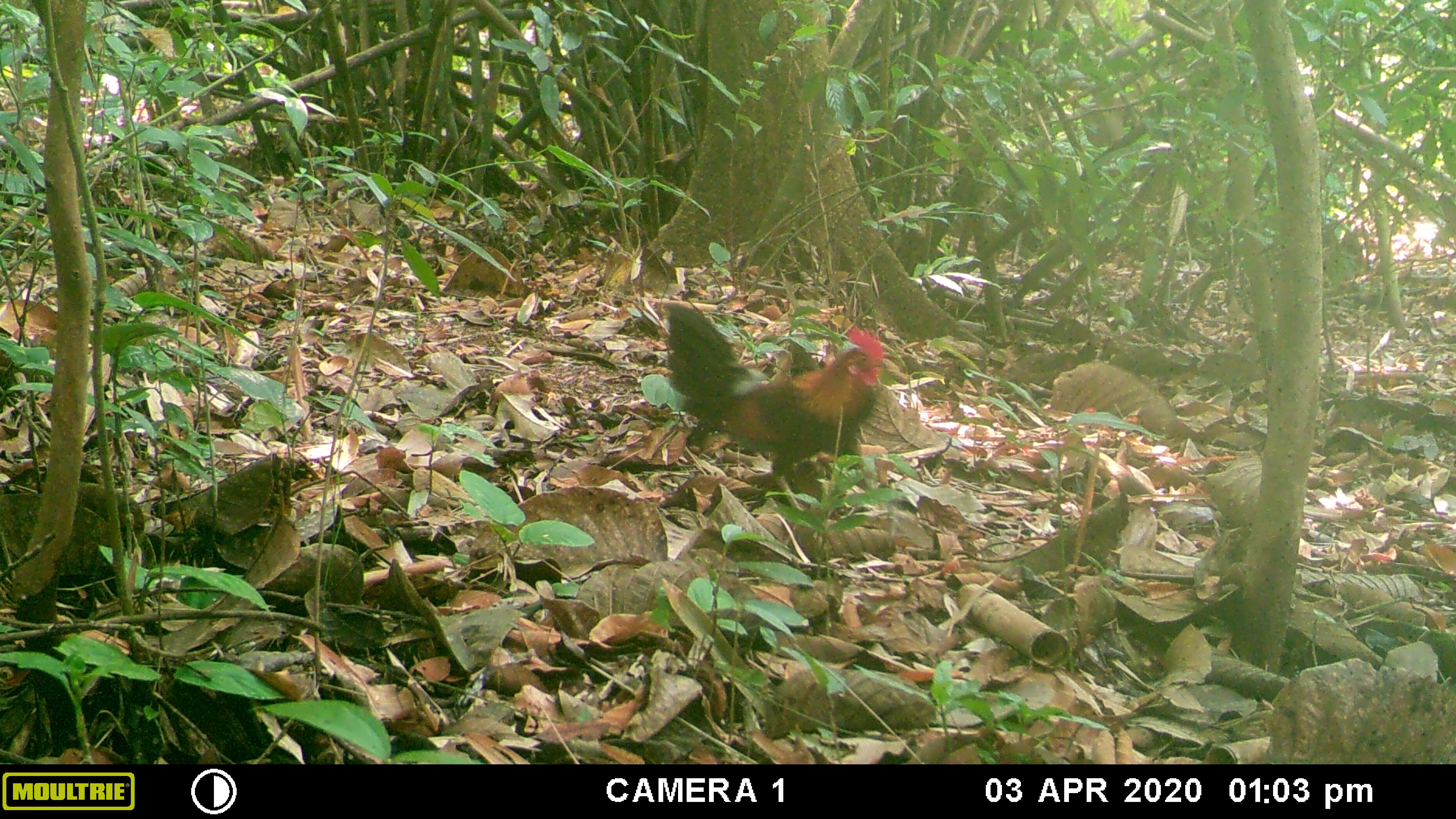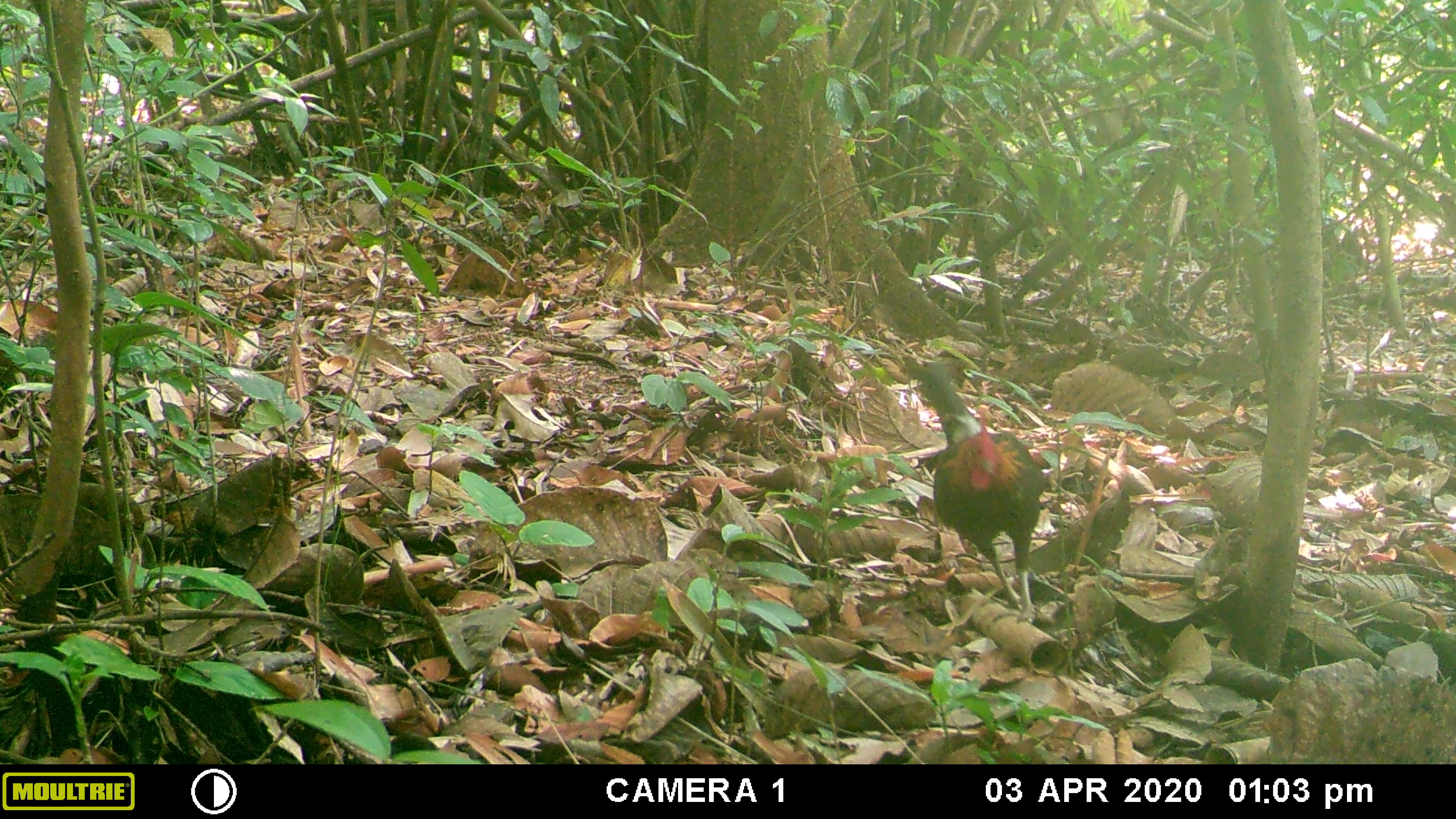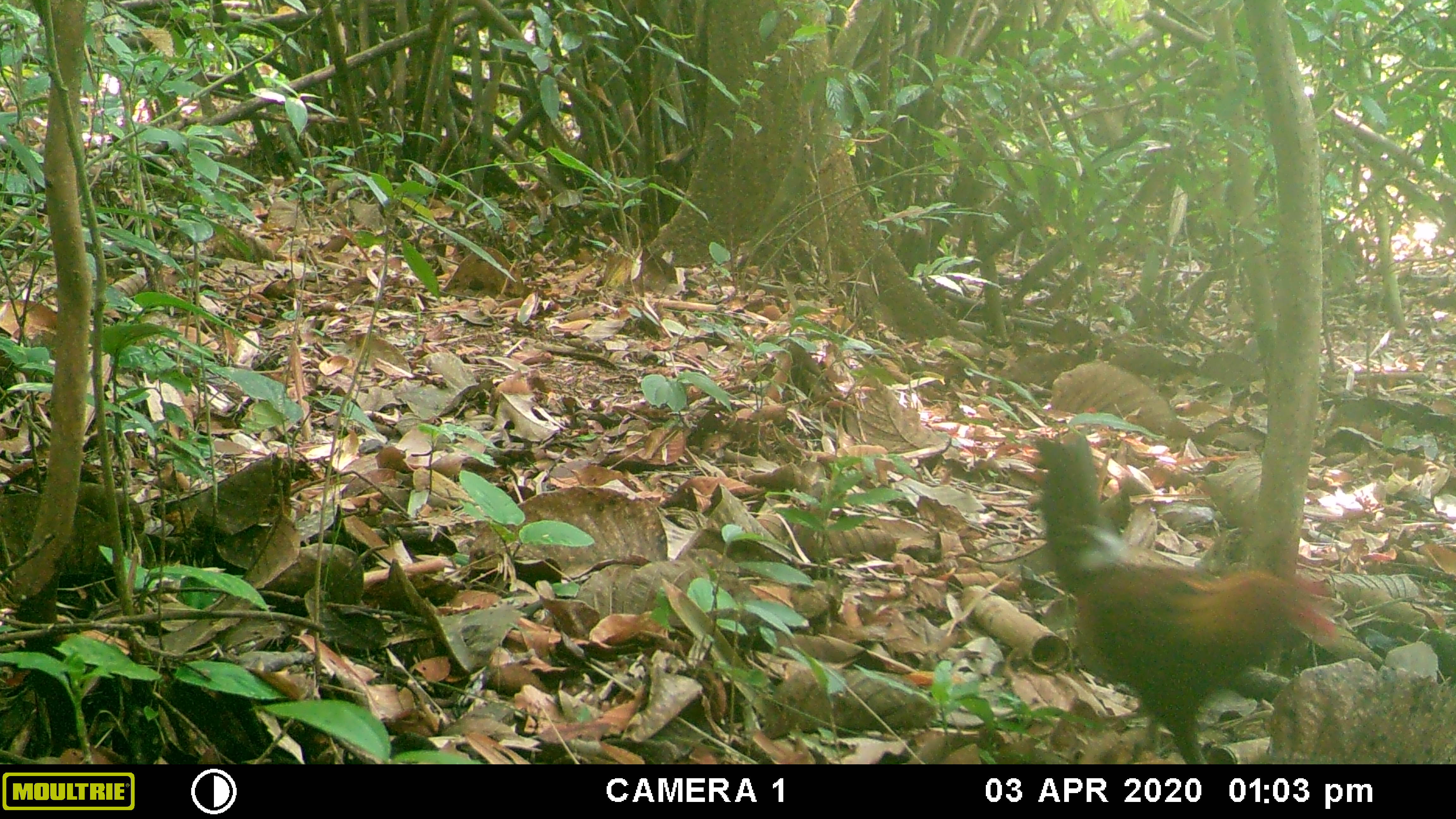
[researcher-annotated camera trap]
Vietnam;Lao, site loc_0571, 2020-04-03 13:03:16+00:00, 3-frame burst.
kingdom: Animalia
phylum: Chordata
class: Aves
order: Galliformes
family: Phasianidae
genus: Gallus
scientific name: Gallus gallus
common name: red junglefowl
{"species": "red junglefowl (Gallus gallus)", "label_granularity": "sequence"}